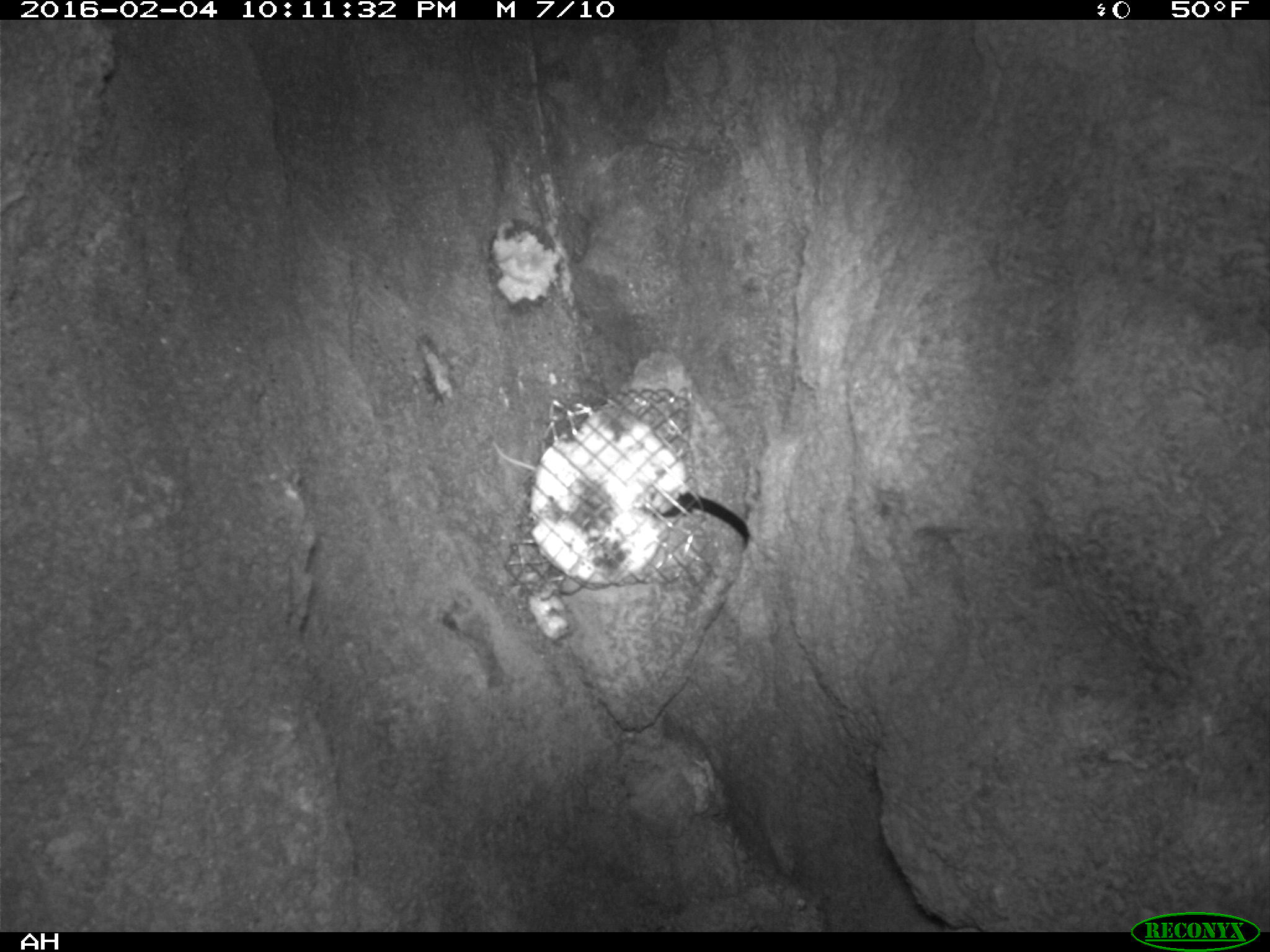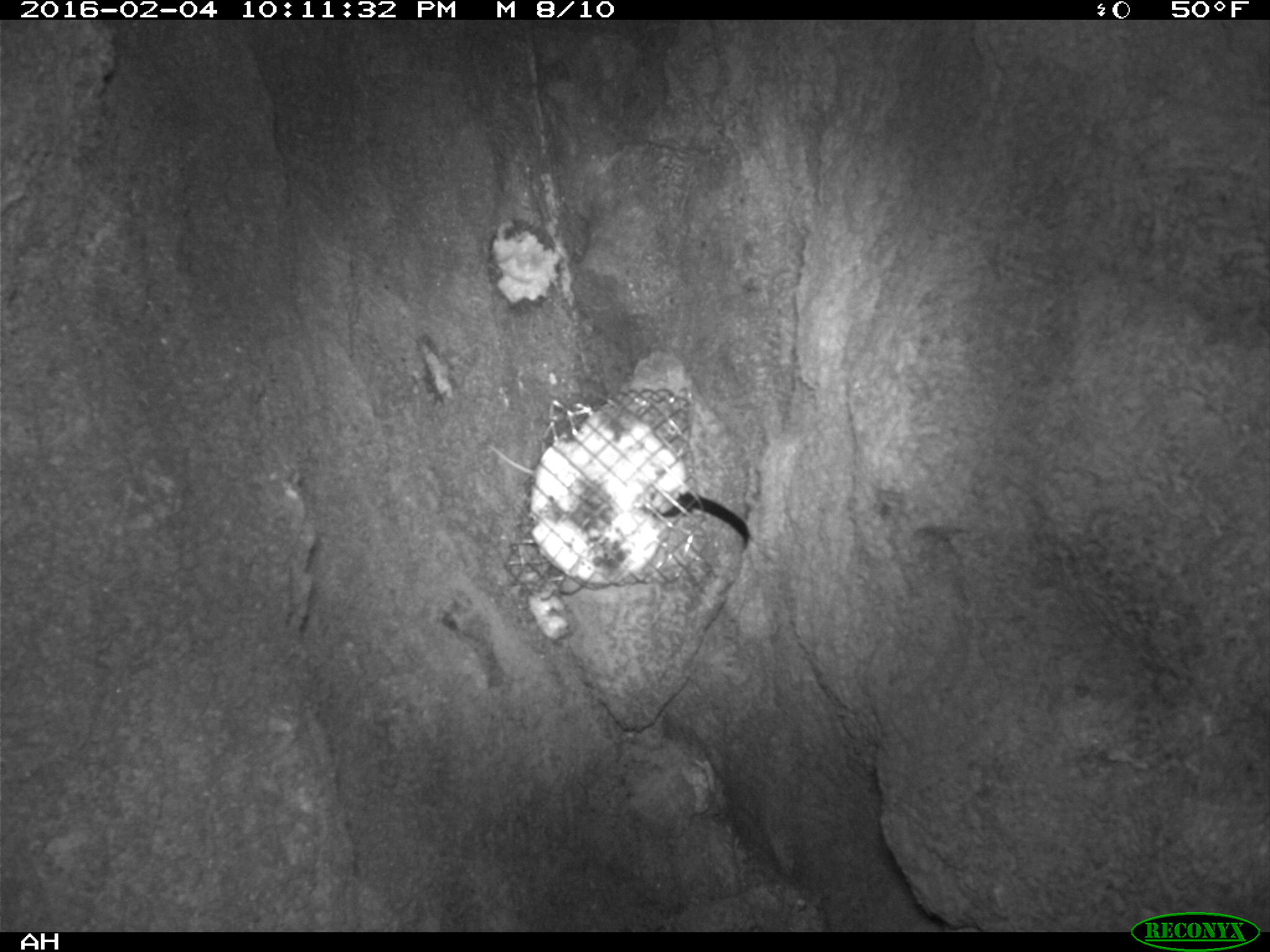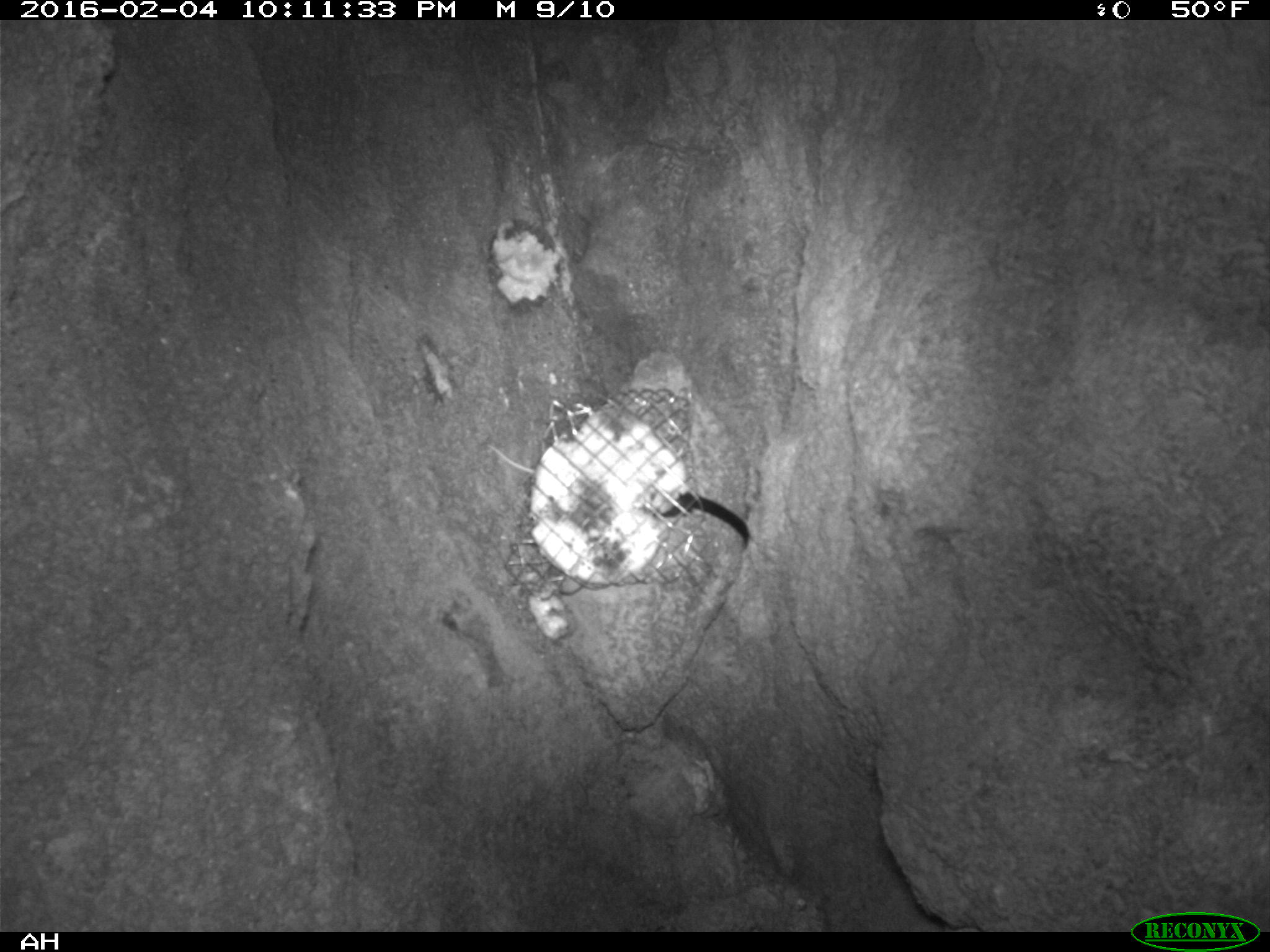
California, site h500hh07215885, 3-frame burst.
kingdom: Animalia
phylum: Chordata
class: Mammalia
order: Rodentia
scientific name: Rodentia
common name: rodent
Rodent (Rodentia).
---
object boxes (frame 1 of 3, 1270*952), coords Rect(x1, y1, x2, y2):
rodent: Rect(492, 440, 535, 472)